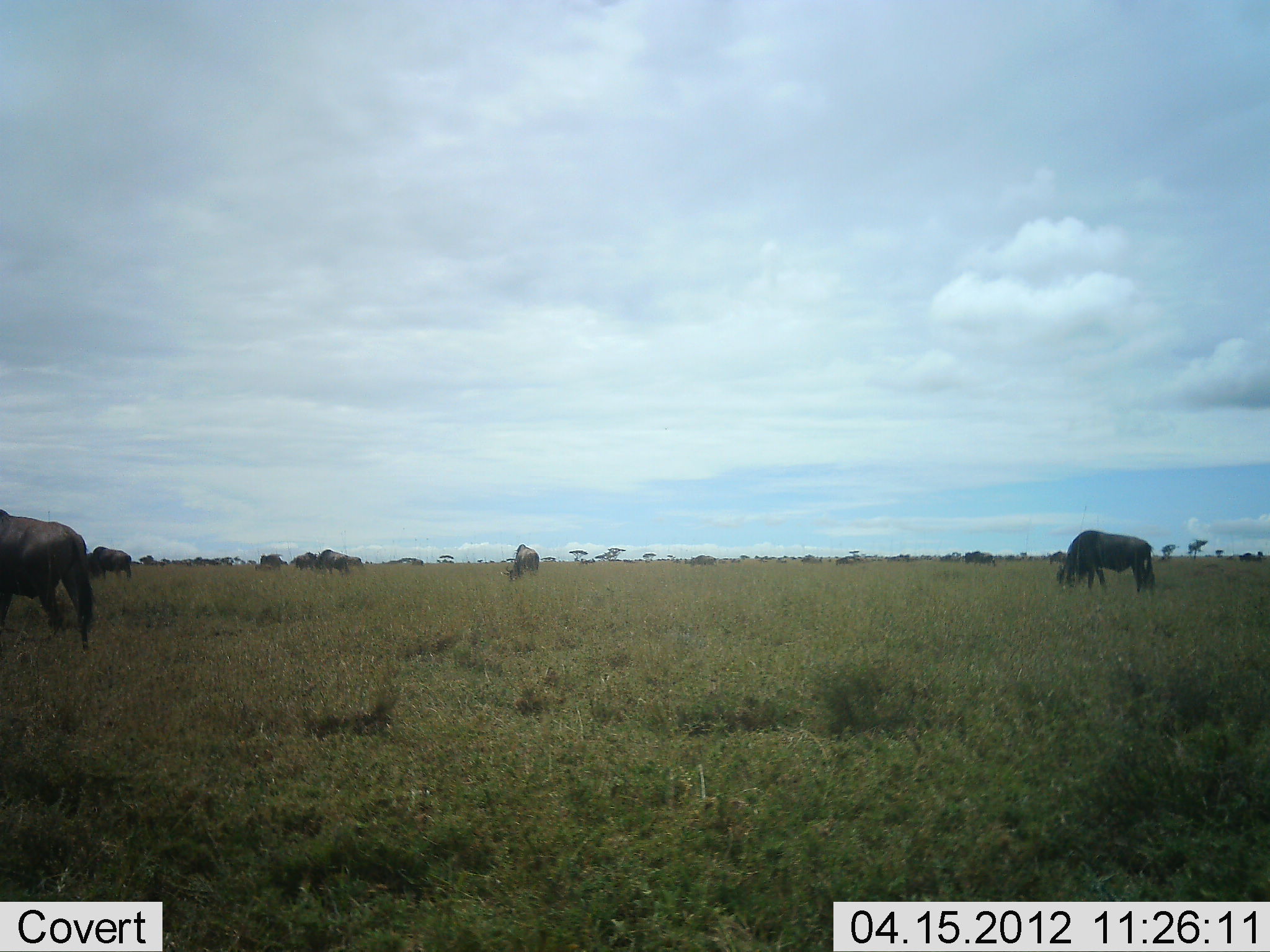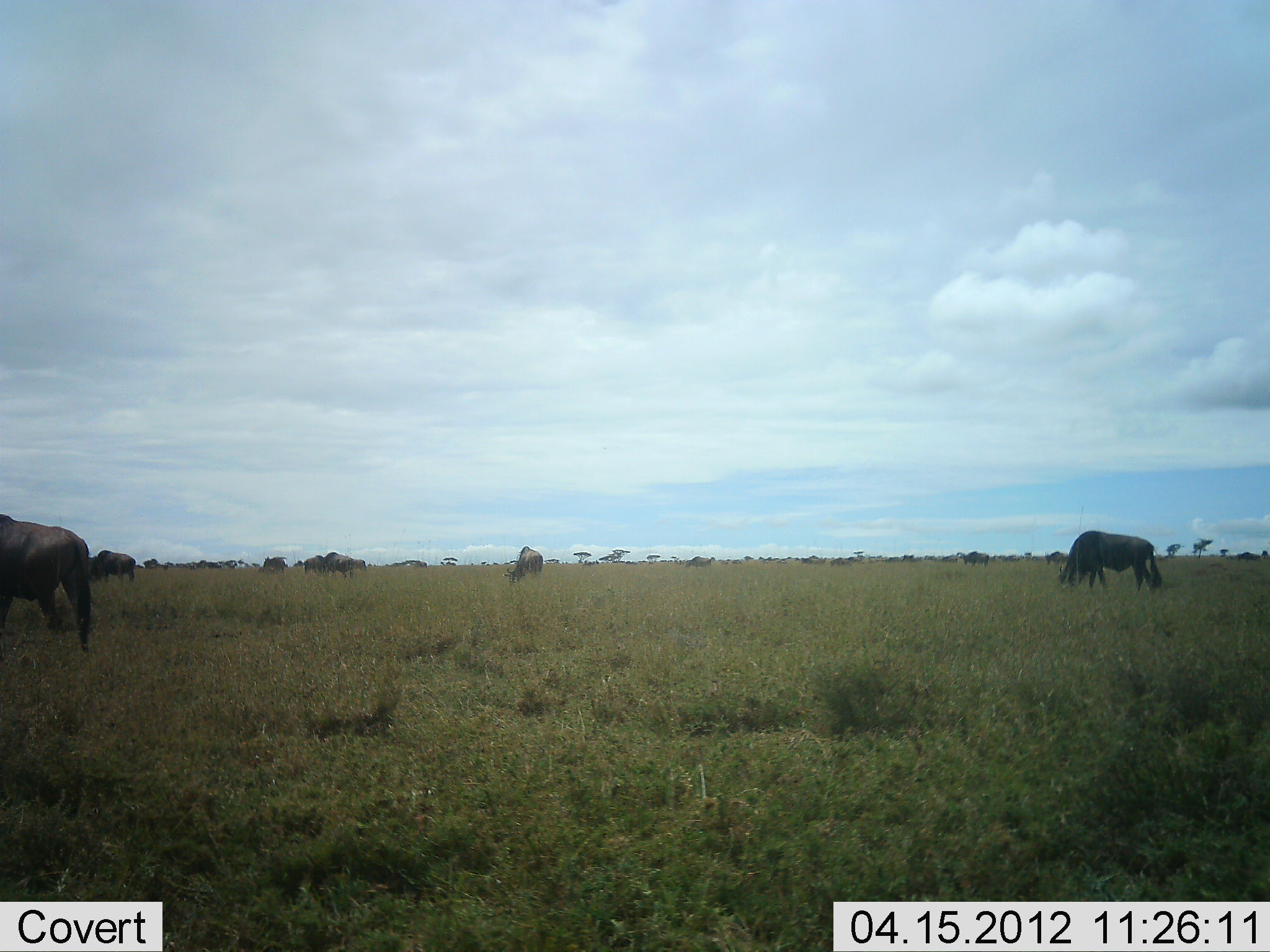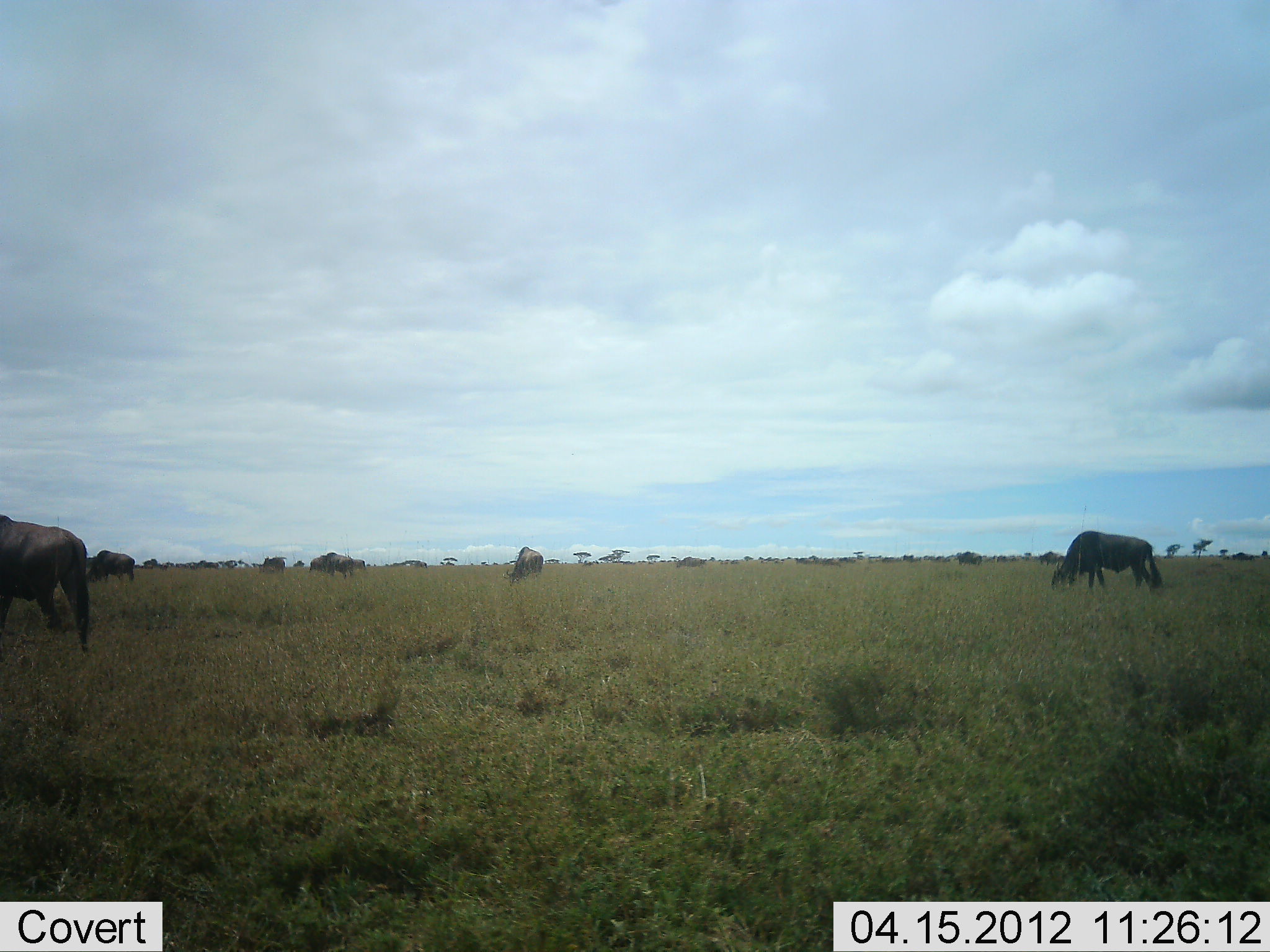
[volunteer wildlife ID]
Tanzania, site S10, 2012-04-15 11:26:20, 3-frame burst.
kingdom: Animalia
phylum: Chordata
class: Mammalia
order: Artiodactyla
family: Bovidae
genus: Connochaetes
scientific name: Connochaetes taurinus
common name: blue wildebeest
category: wildebeest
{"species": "wildebeest (blue wildebeest) (Connochaetes taurinus)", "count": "11-50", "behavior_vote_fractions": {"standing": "32%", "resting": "0%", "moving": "42%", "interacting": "0%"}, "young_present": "0%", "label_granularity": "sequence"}